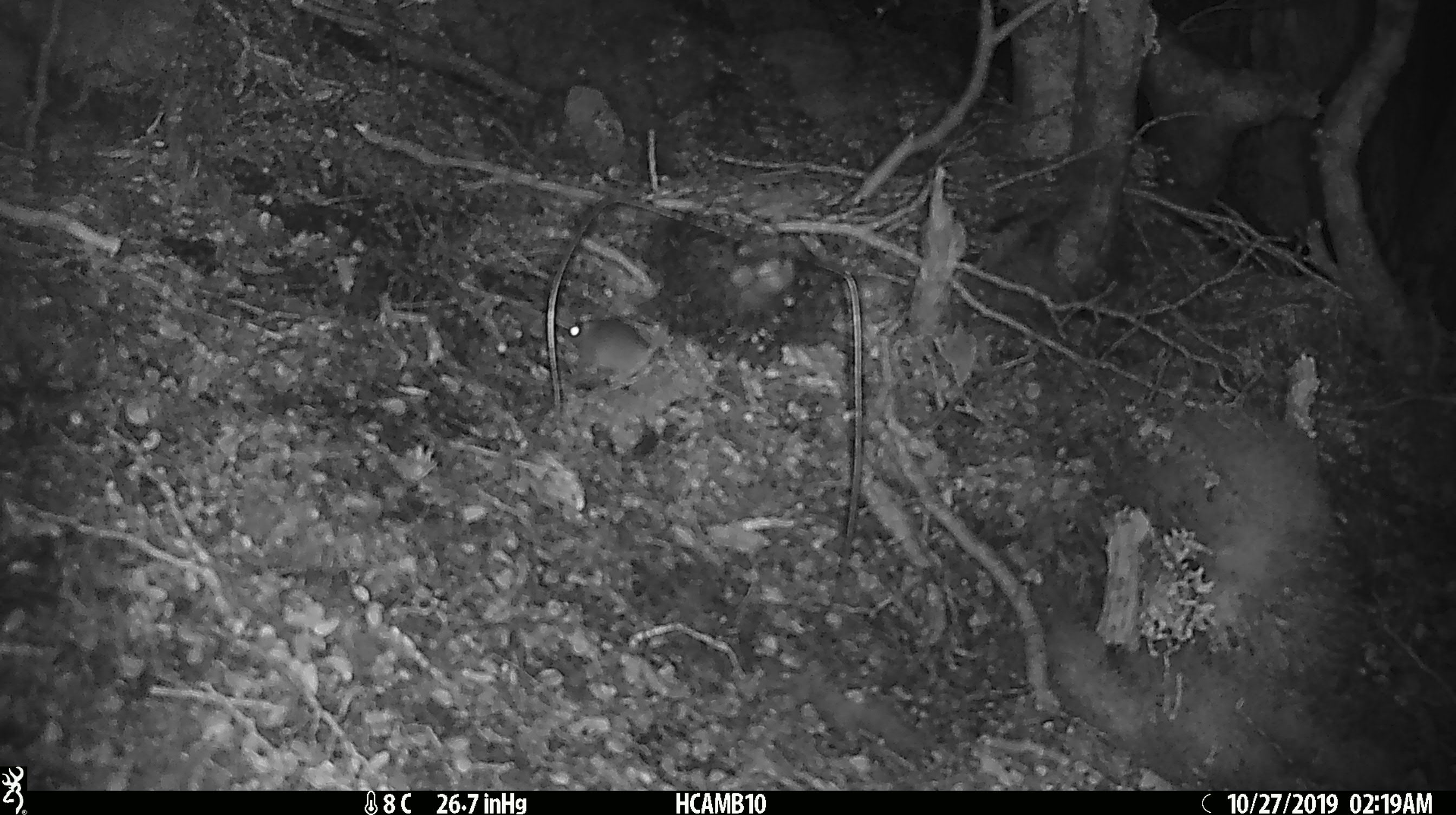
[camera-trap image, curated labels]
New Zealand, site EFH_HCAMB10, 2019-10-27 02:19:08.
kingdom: Animalia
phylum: Chordata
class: Mammalia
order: Rodentia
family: Muridae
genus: Mus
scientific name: Mus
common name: mouse